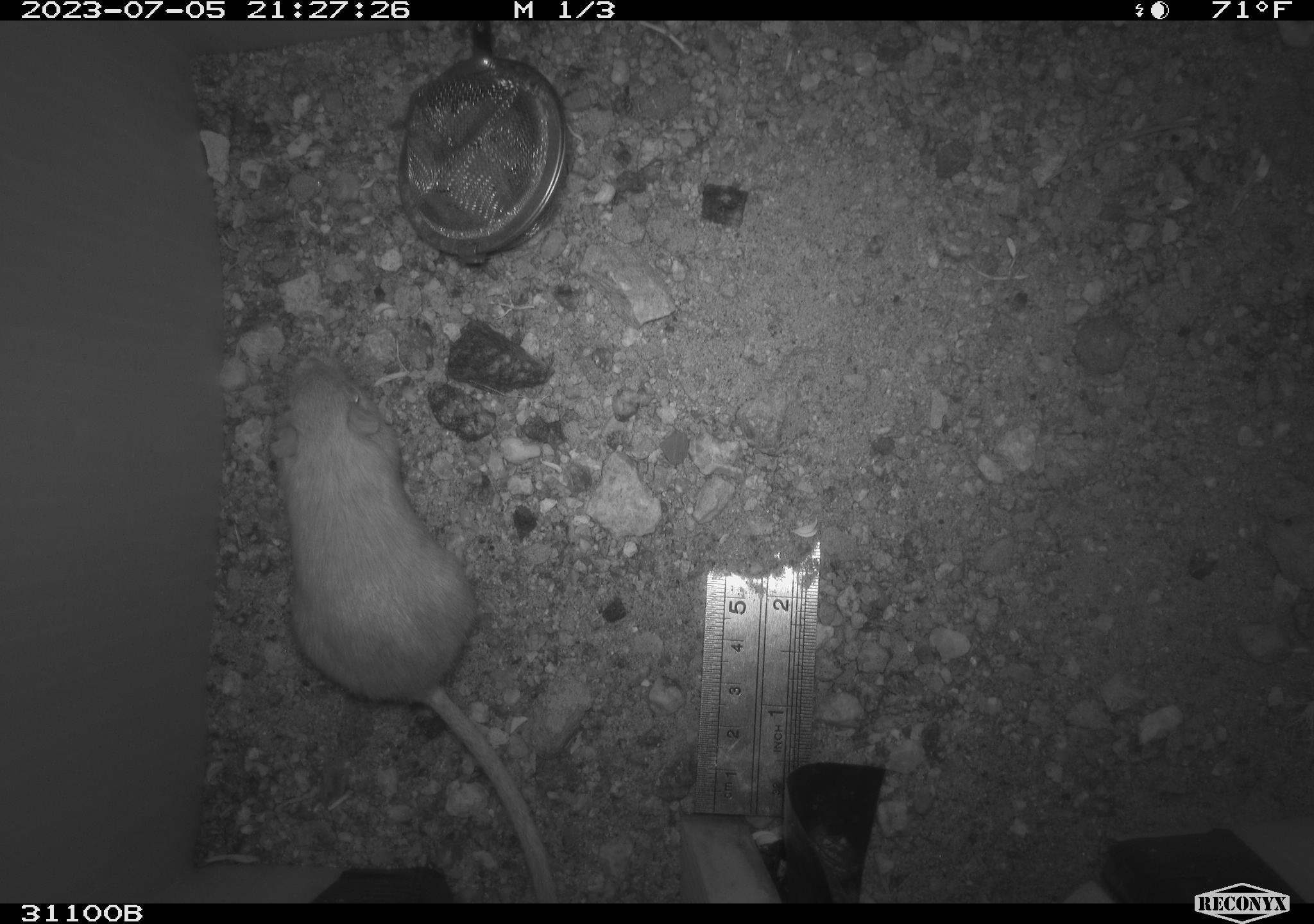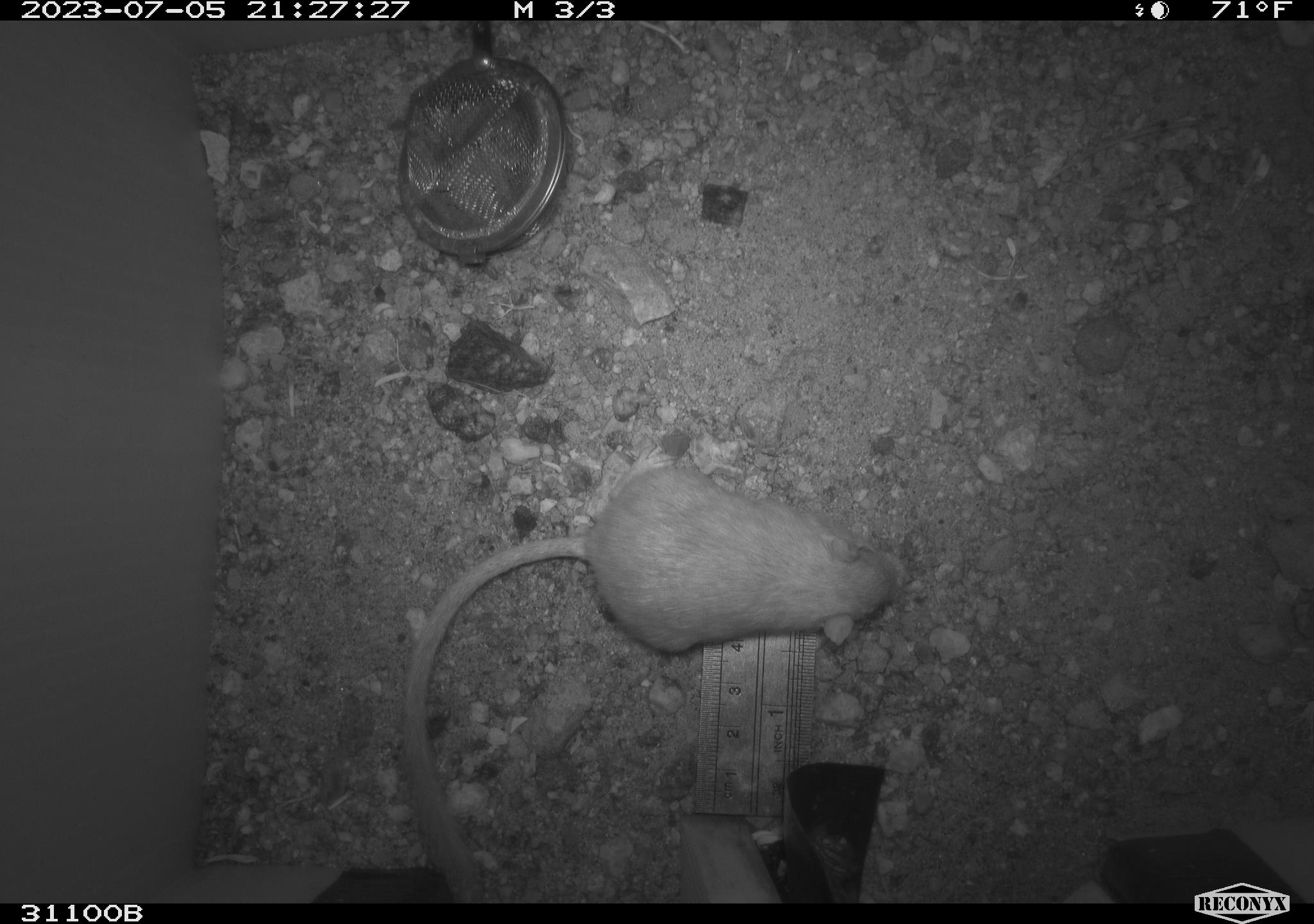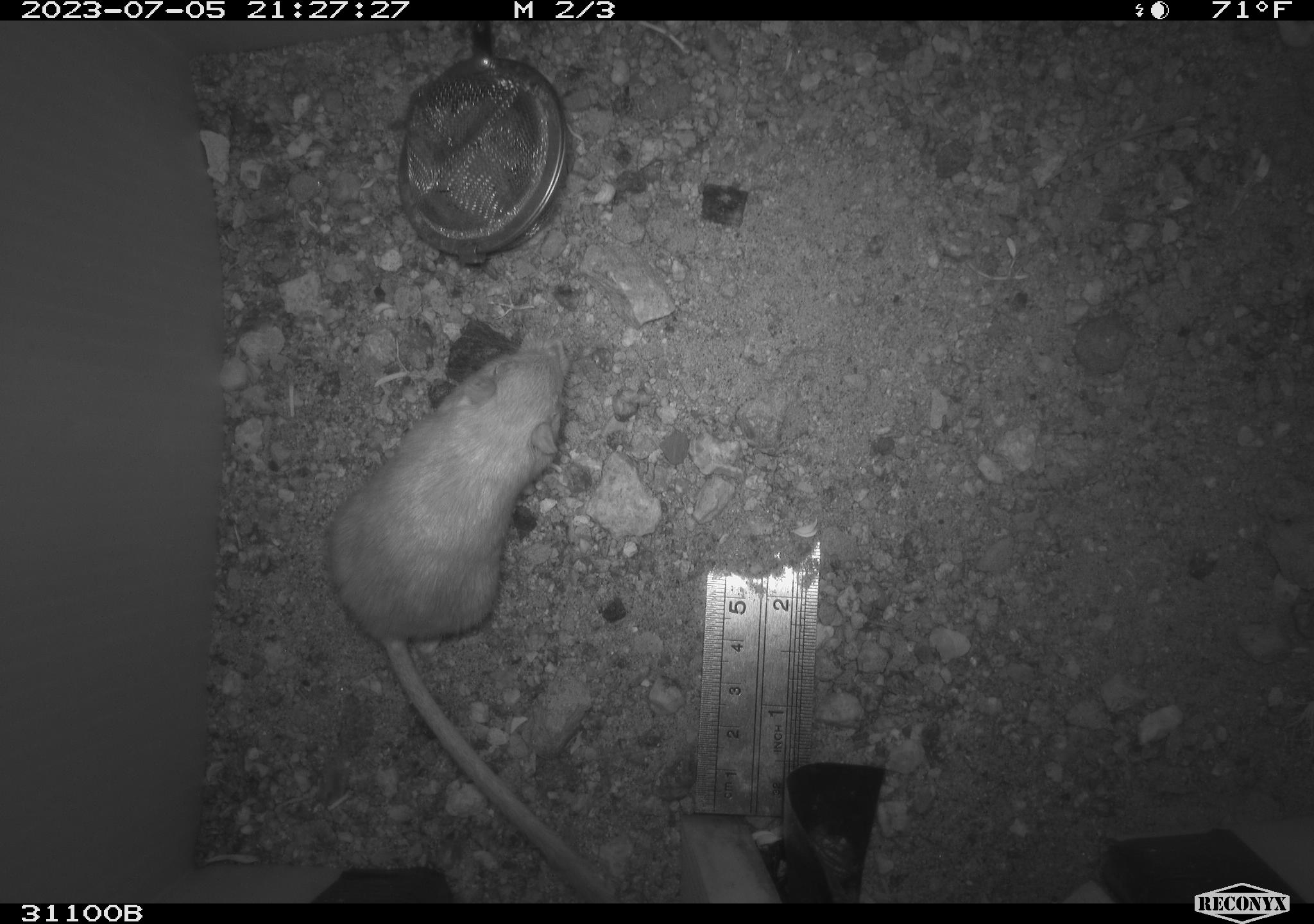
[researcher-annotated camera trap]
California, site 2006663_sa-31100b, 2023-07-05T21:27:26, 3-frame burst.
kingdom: Animalia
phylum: Chordata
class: Mammalia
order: Rodentia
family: Heteromyidae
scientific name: Heteromyidae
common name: kangaroo rats and pocket mice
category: heteromyidae family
Heteromyidae family (kangaroo rats and pocket mice) (Heteromyidae).